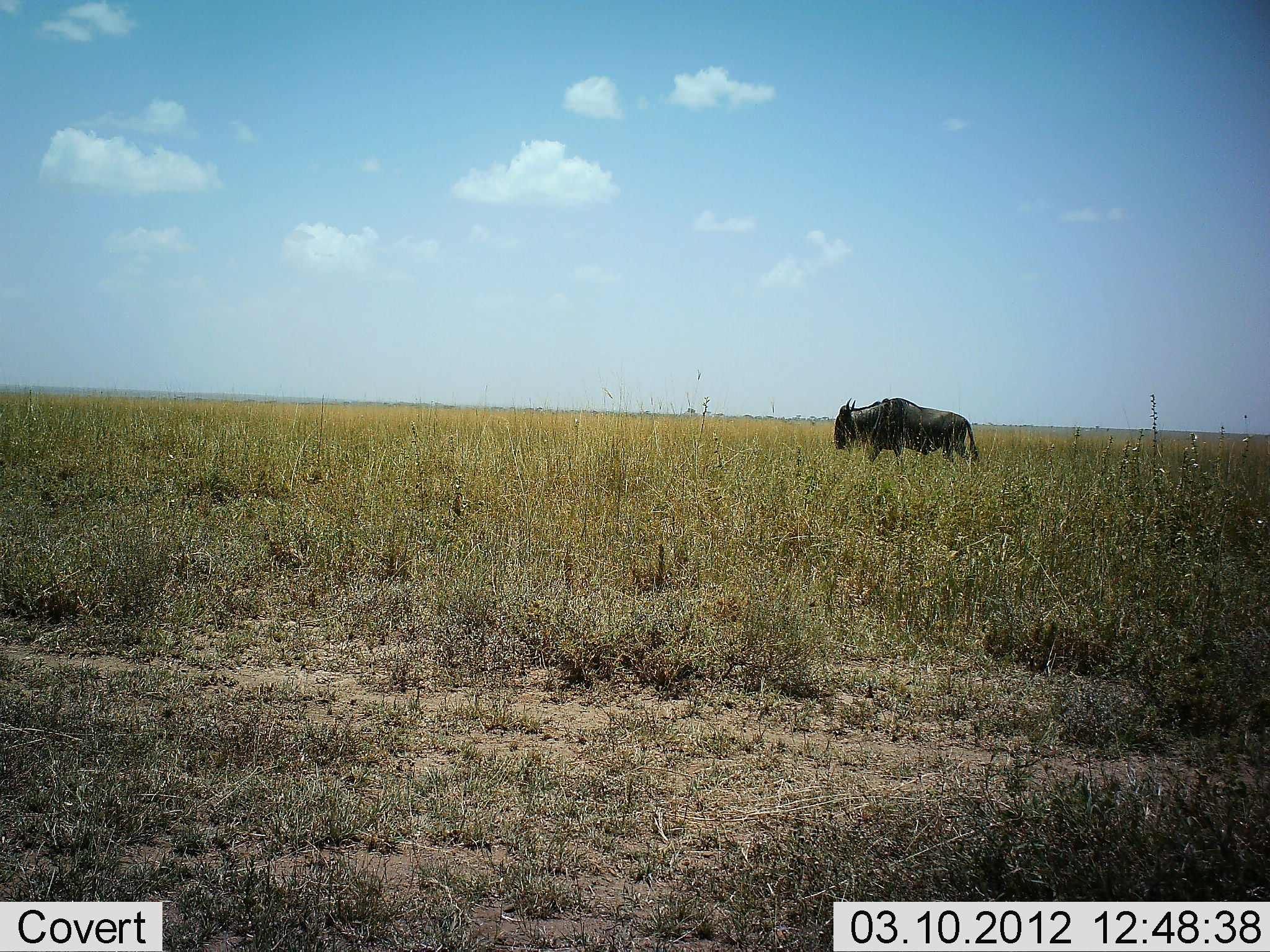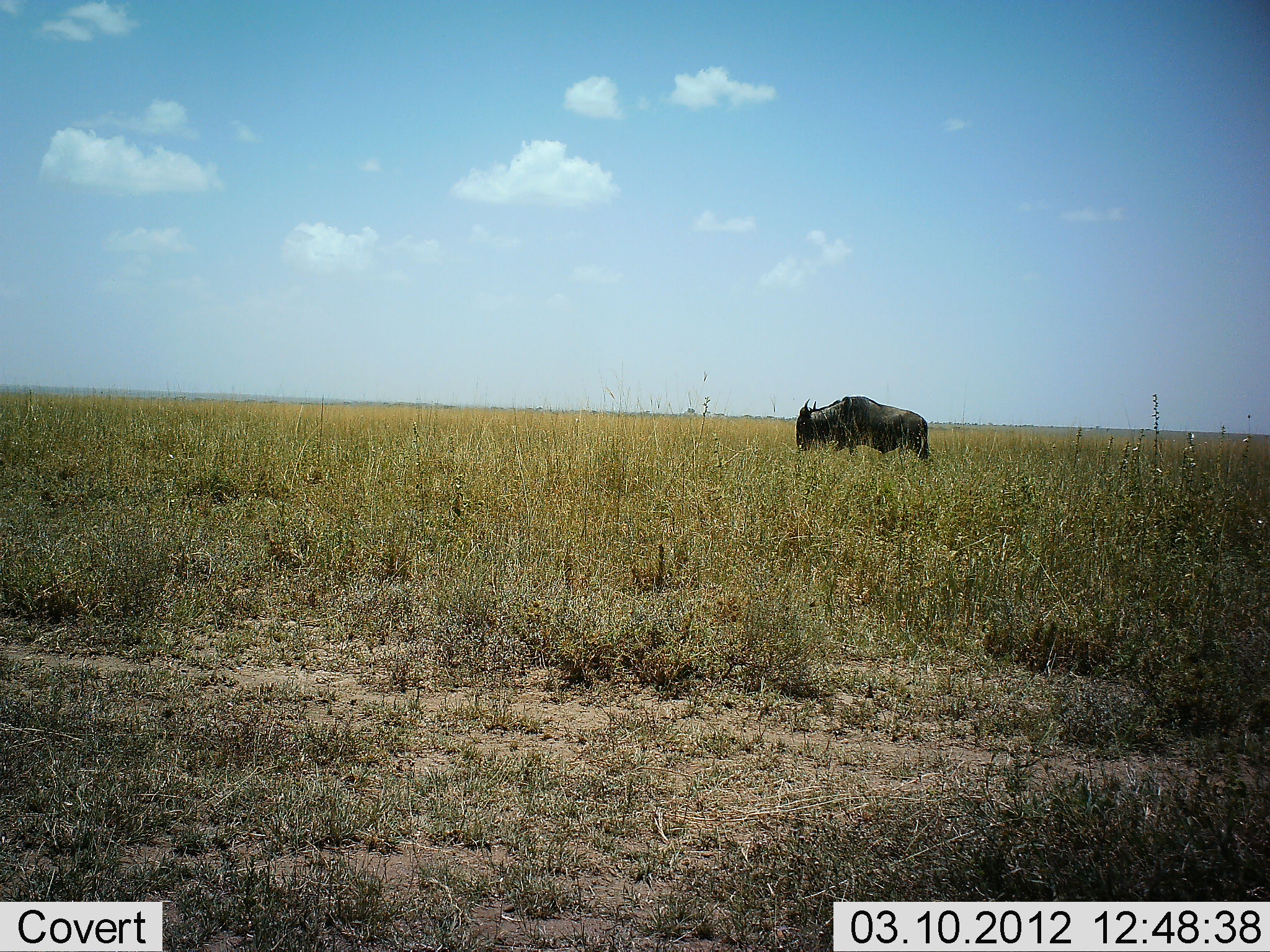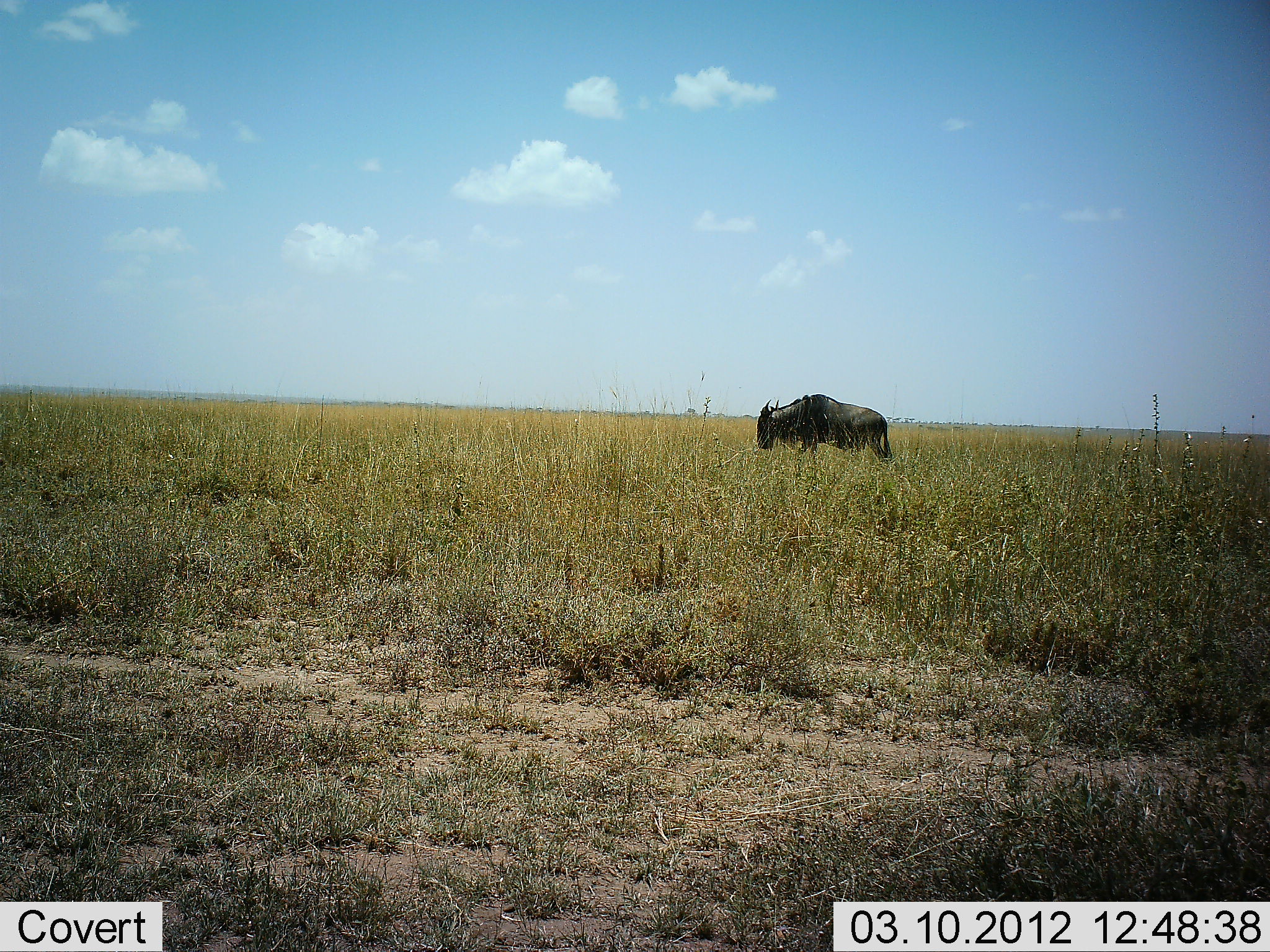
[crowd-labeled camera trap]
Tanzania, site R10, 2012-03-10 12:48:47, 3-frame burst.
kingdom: Animalia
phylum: Chordata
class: Mammalia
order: Artiodactyla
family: Bovidae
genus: Connochaetes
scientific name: Connochaetes taurinus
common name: blue wildebeest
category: wildebeest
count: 1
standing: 14%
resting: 0%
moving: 93%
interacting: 0%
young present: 0%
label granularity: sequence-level